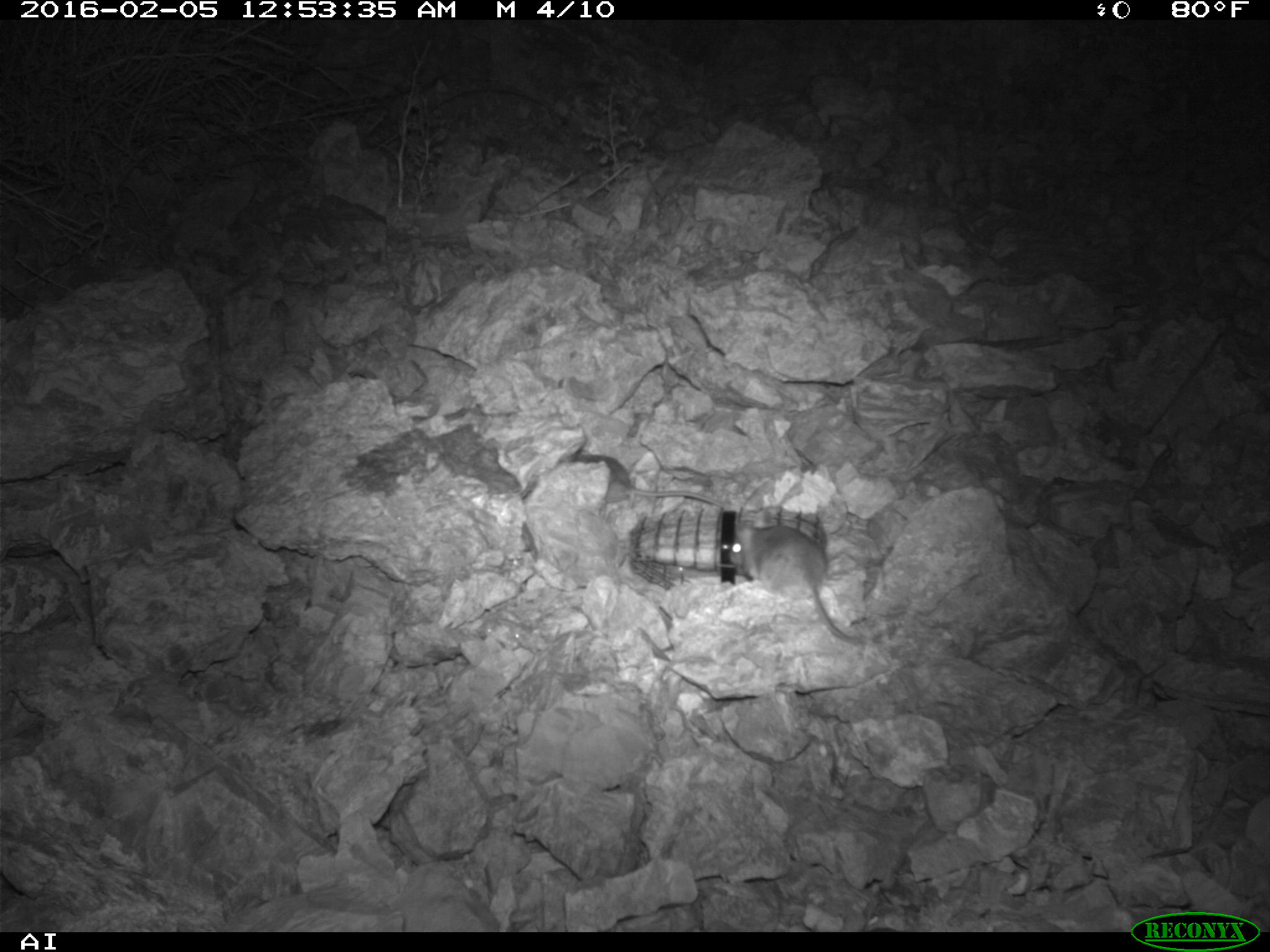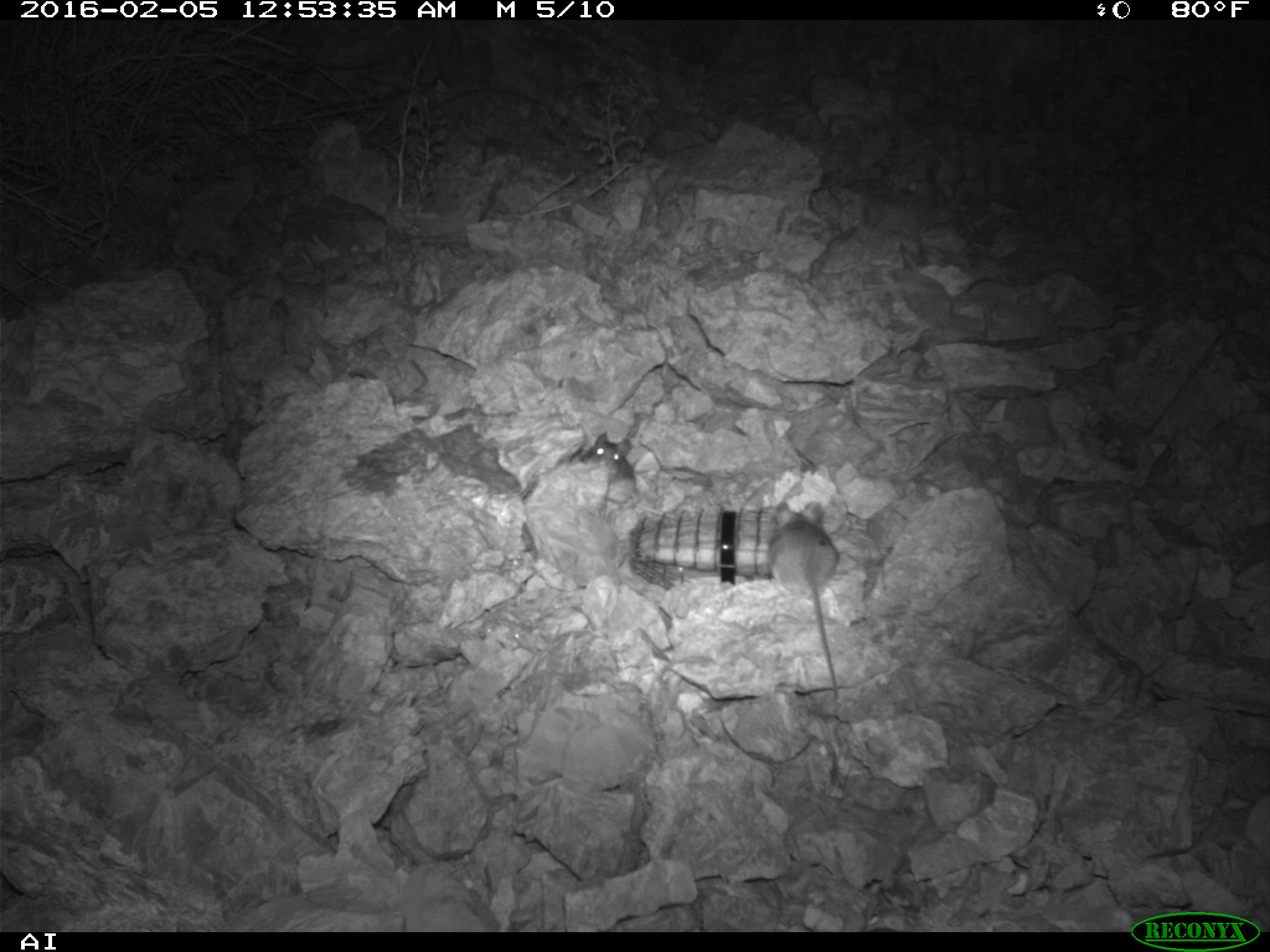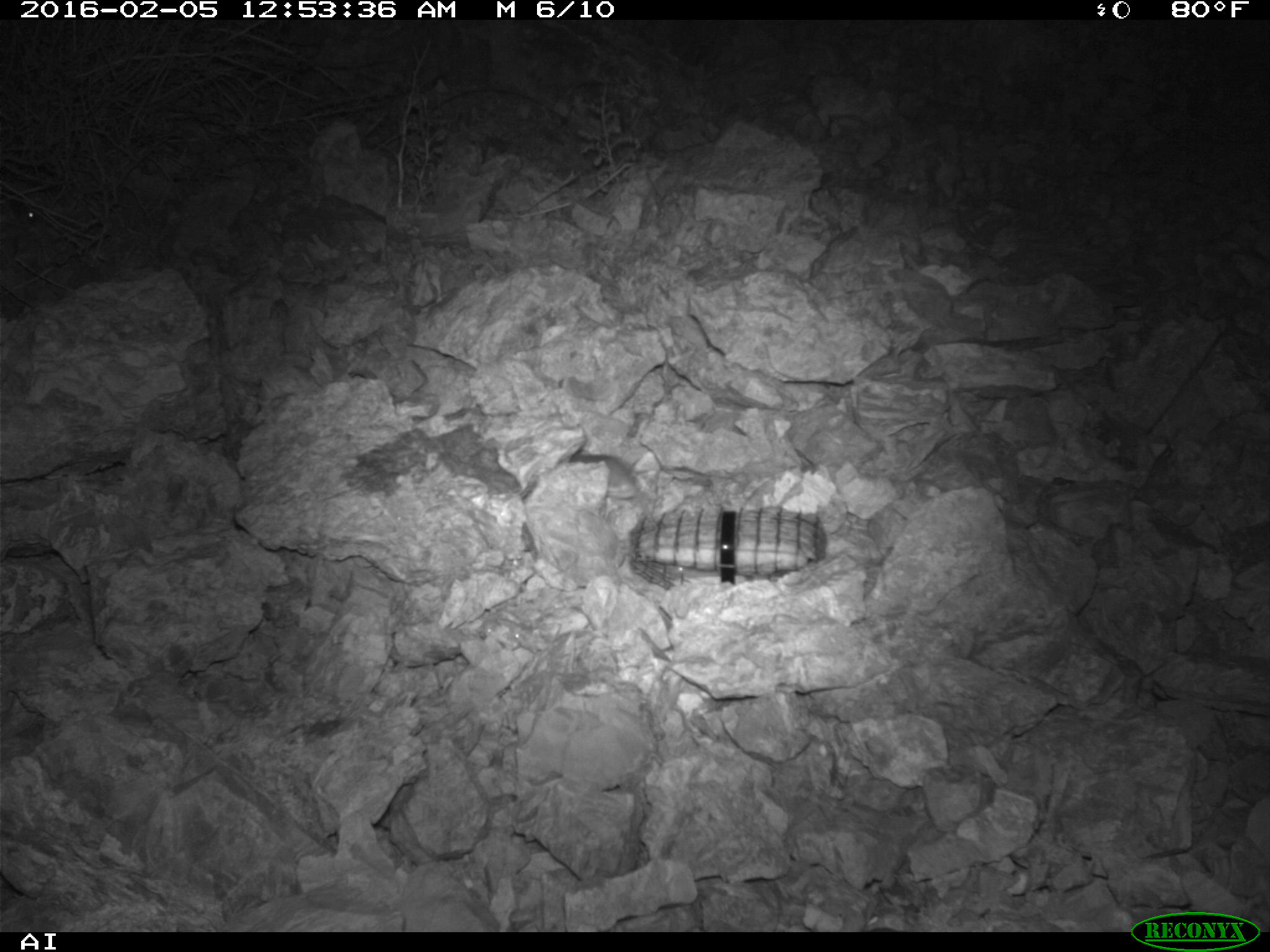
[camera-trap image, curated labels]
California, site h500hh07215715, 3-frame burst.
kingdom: Animalia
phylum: Chordata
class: Mammalia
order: Rodentia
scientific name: Rodentia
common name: rodent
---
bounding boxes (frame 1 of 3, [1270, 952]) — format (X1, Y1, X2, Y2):
rodent: (726, 521, 866, 642)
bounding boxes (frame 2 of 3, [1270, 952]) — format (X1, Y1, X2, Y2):
rodent: (771, 501, 846, 698); (580, 433, 636, 484)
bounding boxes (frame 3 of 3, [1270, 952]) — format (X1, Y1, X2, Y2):
rodent: (10, 205, 35, 219)